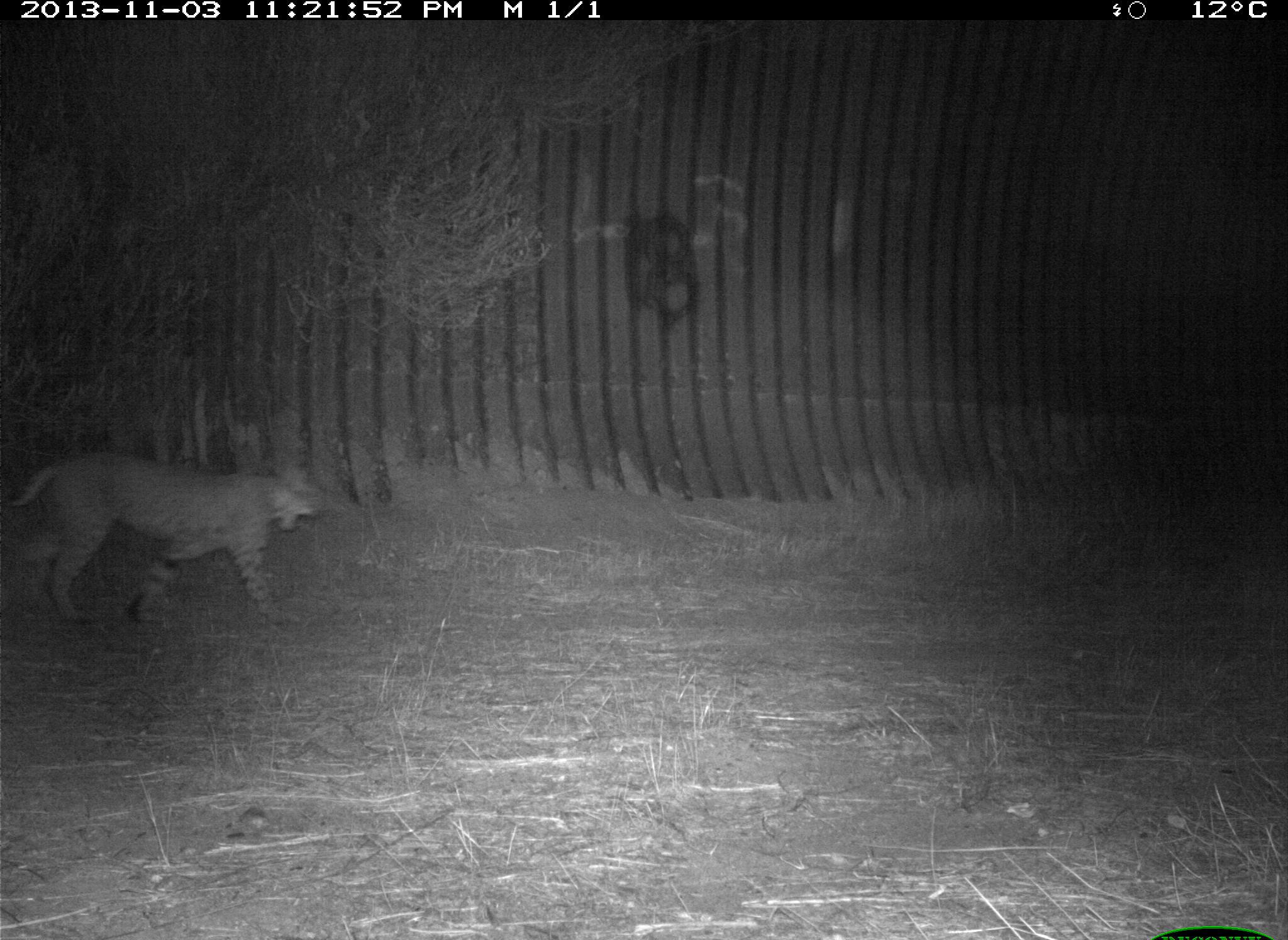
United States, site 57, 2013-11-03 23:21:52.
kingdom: Animalia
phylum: Chordata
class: Mammalia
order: Carnivora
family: Felidae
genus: Lynx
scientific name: Lynx rufus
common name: bobcat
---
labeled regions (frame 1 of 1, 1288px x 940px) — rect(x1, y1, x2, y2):
bobcat: rect(0, 451, 332, 630)